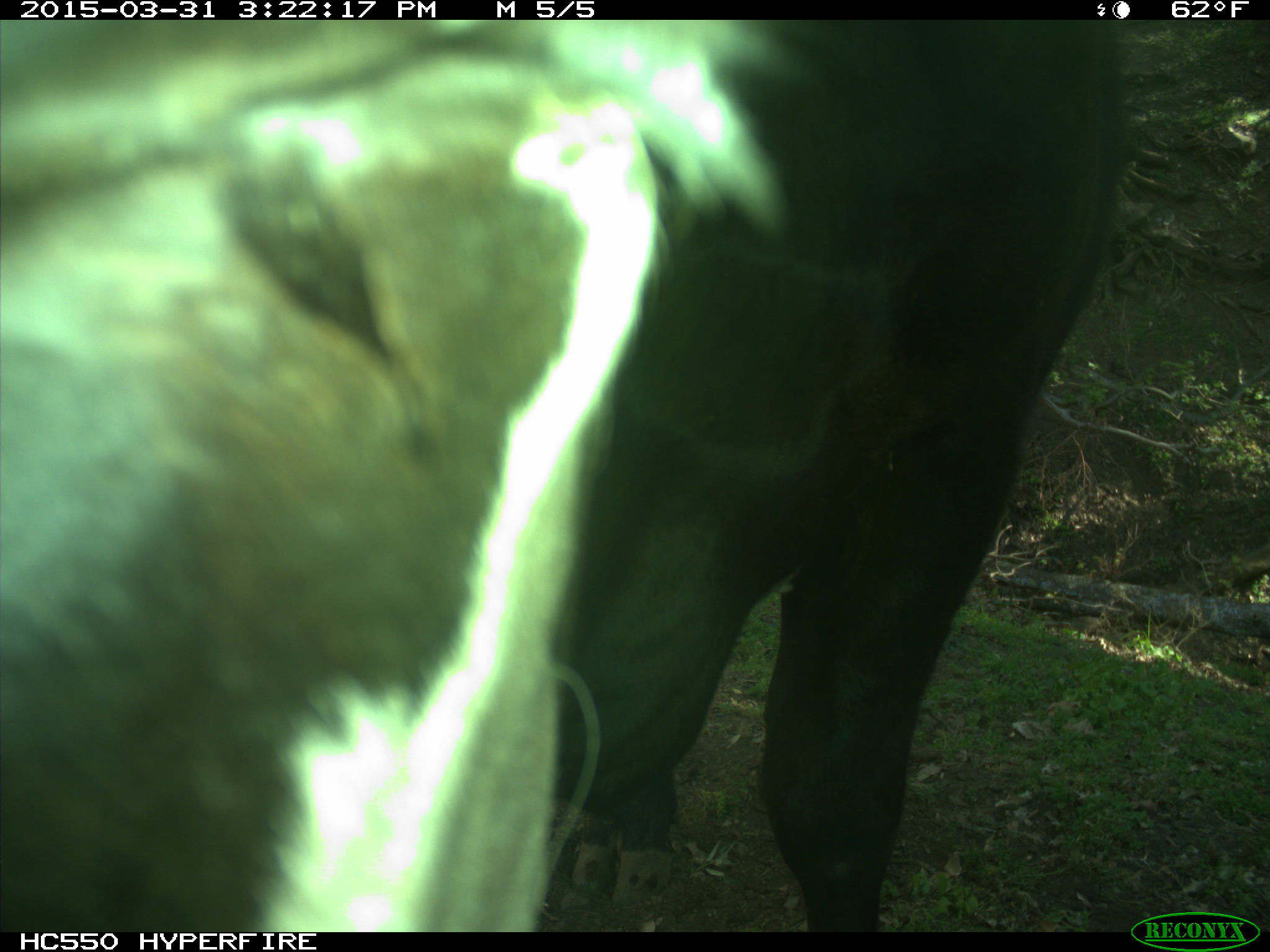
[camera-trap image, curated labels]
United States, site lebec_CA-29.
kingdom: Animalia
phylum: Chordata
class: Mammalia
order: Artiodactyla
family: Bovidae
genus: Bos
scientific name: Bos taurus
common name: domestic cow